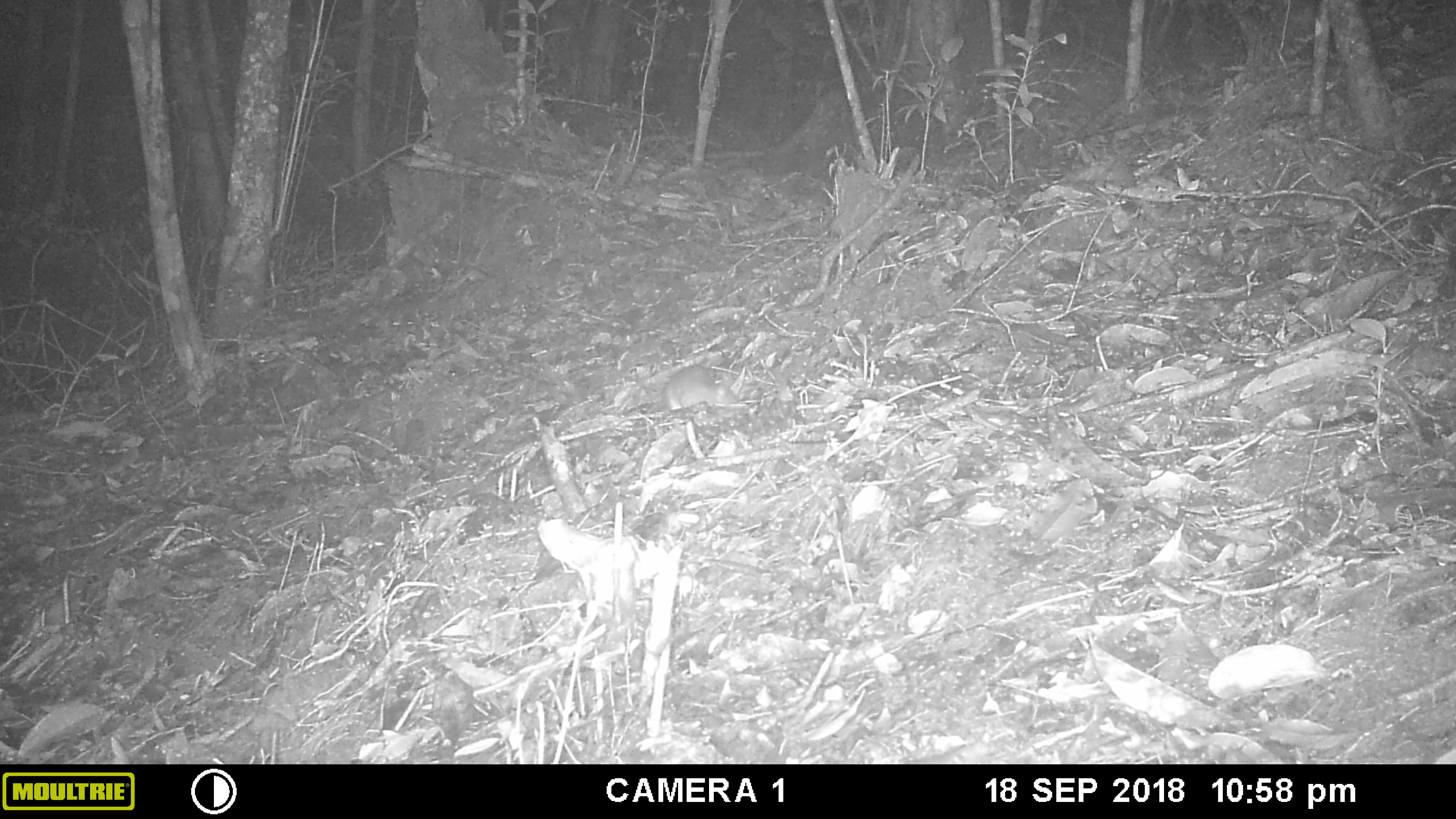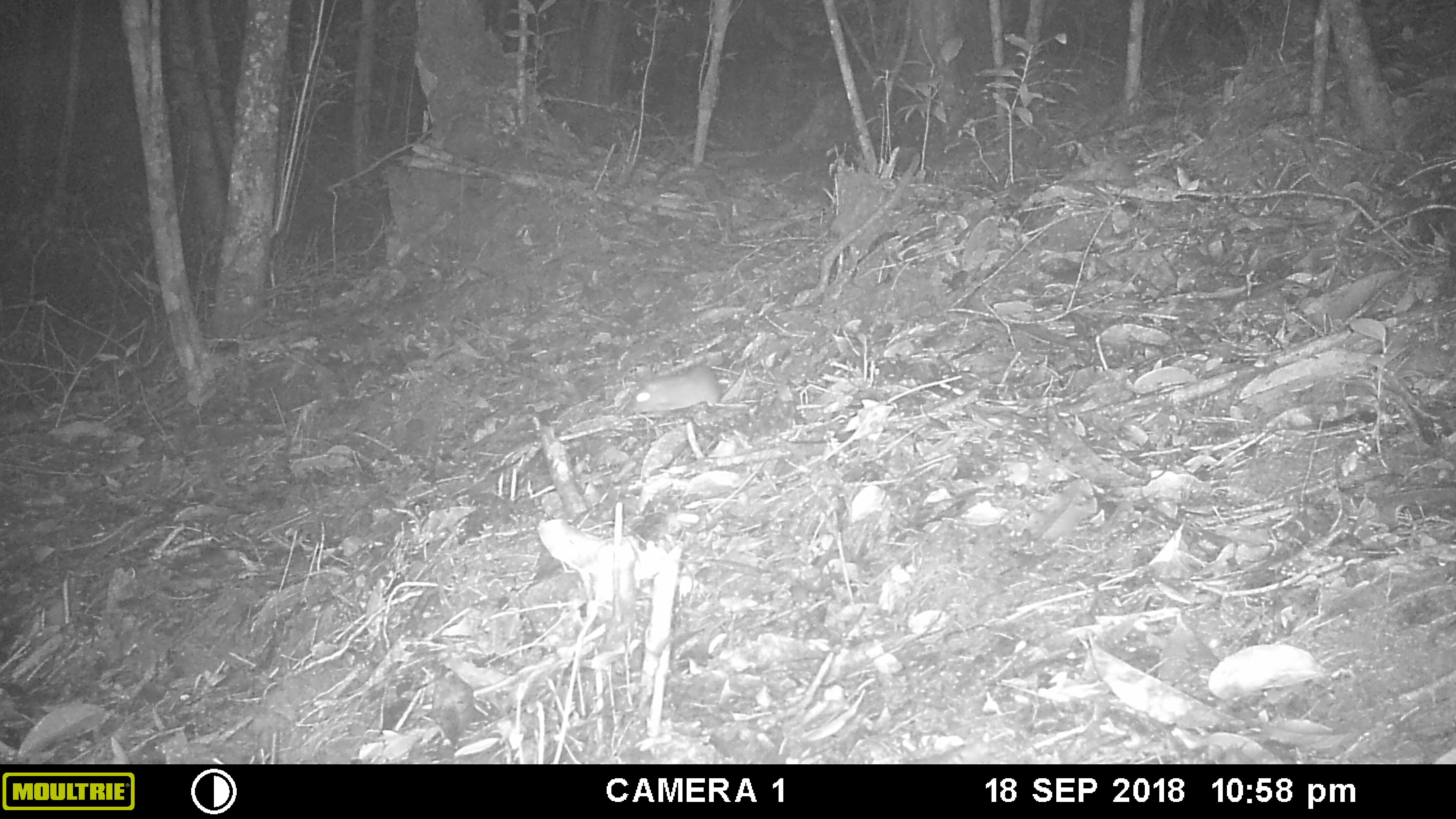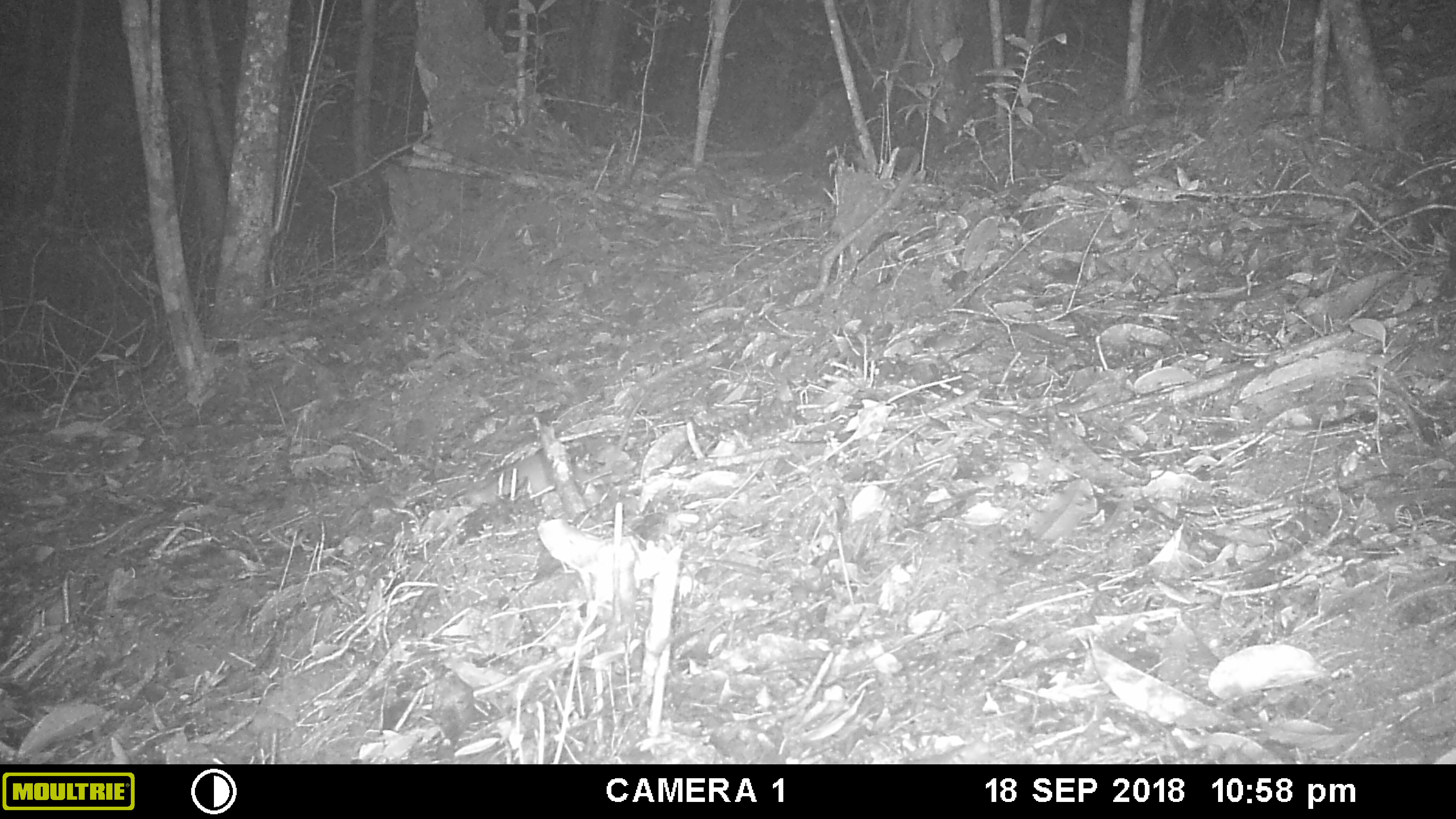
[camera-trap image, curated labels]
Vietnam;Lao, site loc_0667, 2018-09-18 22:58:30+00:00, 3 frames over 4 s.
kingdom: Animalia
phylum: Chordata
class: Mammalia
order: Rodentia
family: Muridae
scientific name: Muridae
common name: old-world mice and rats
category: unidentified murid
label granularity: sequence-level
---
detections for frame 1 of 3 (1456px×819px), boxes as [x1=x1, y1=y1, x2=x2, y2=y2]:
unidentified murid: [x1=662, y1=362, x2=740, y2=411]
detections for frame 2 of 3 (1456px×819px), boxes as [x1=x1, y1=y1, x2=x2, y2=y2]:
unidentified murid: [x1=629, y1=363, x2=722, y2=414]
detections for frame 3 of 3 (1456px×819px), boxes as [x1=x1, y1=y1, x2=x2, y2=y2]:
unidentified murid: [x1=457, y1=388, x2=652, y2=507]